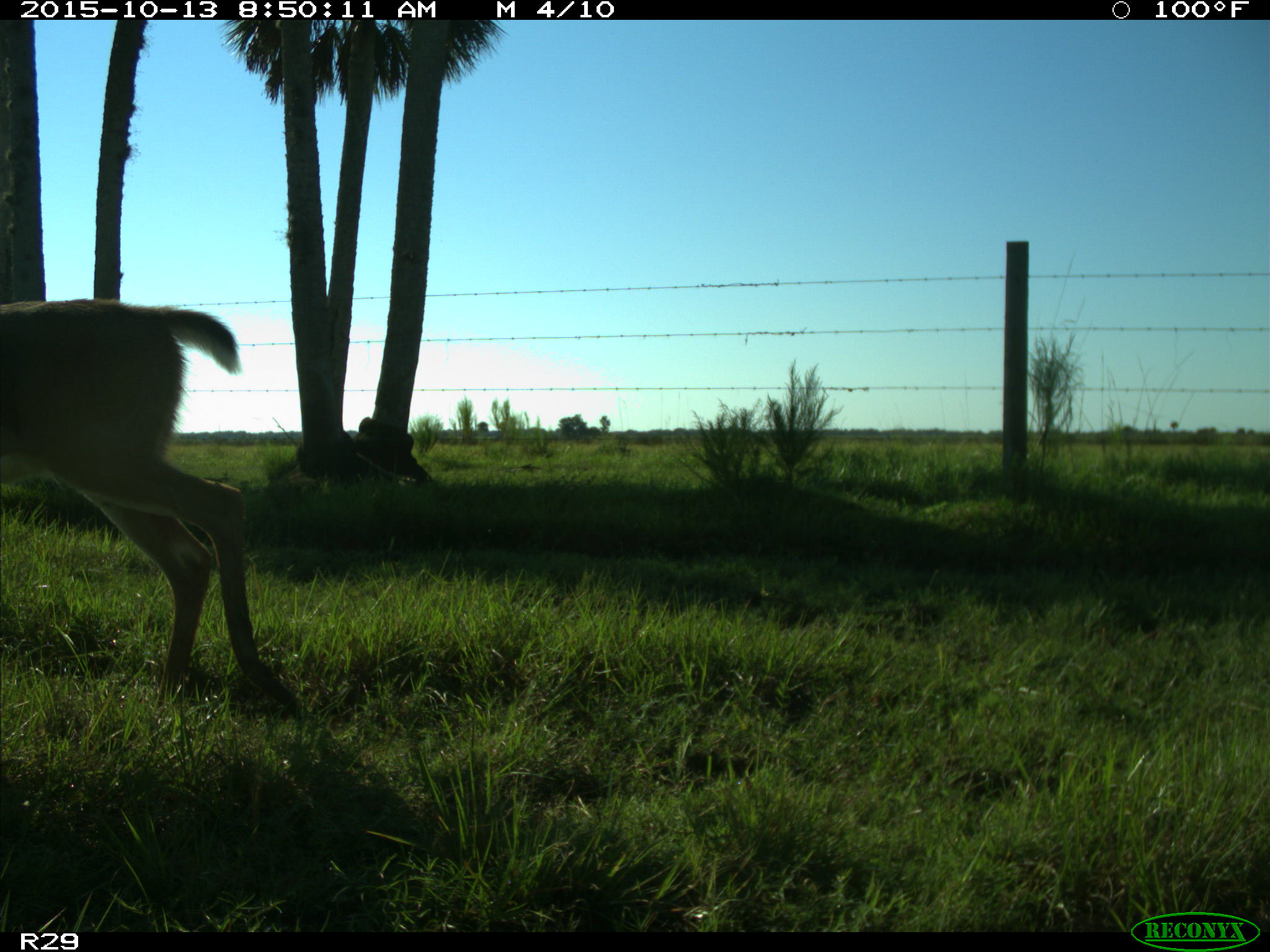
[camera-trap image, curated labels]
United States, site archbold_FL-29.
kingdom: Animalia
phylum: Chordata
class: Mammalia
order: Artiodactyla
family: Cervidae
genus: Odocoileus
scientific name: Odocoileus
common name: deer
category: unidentified deer